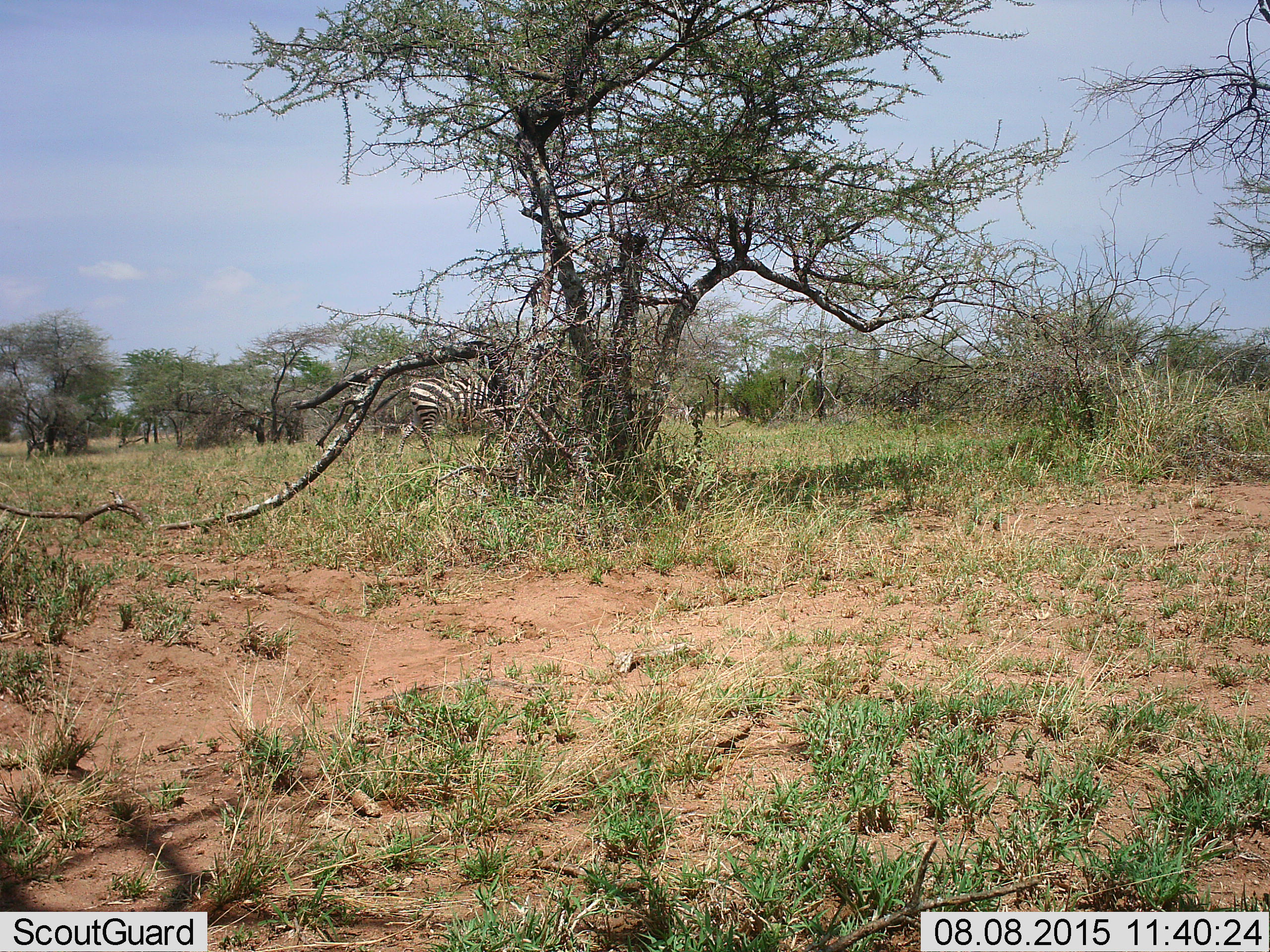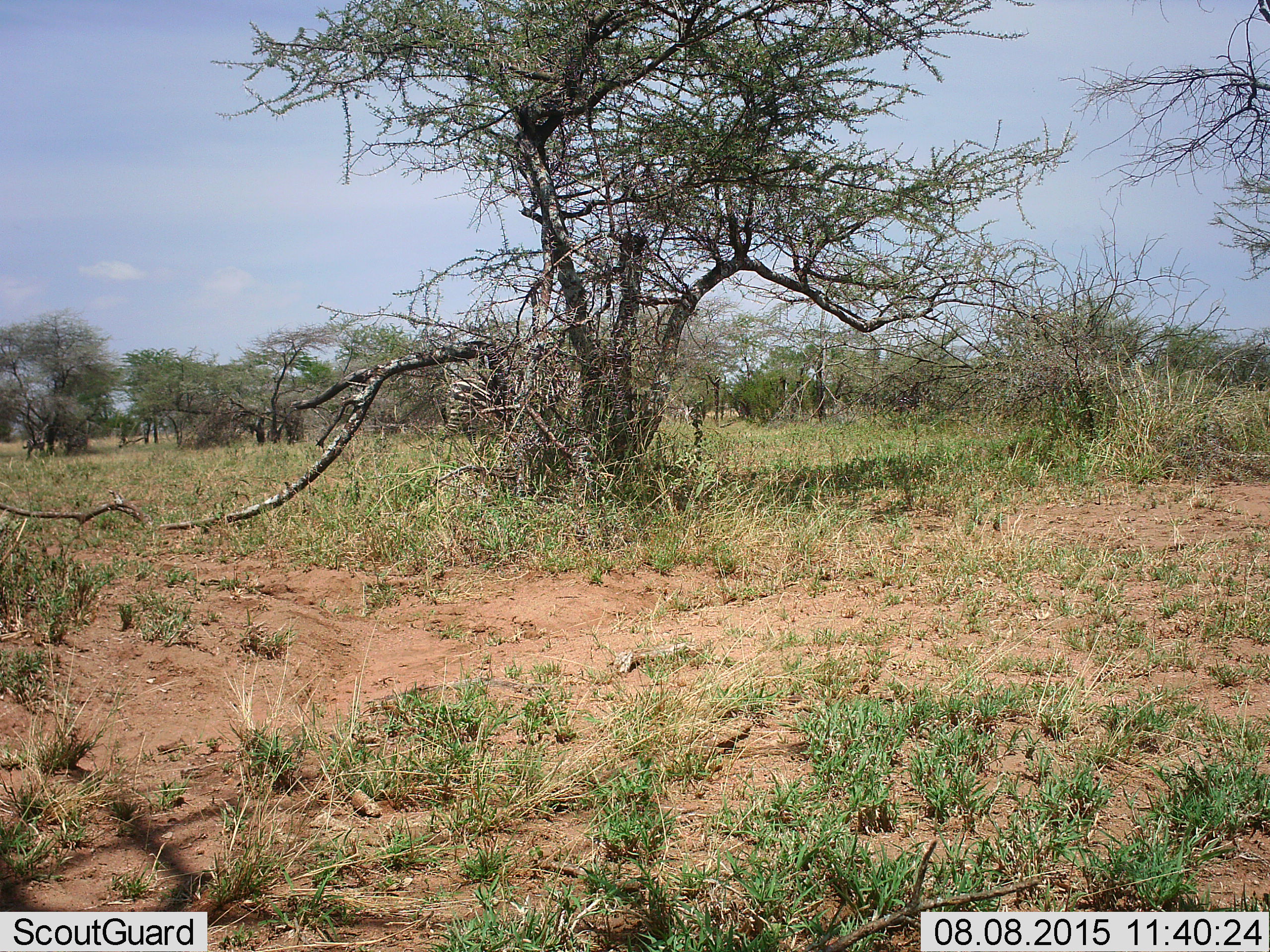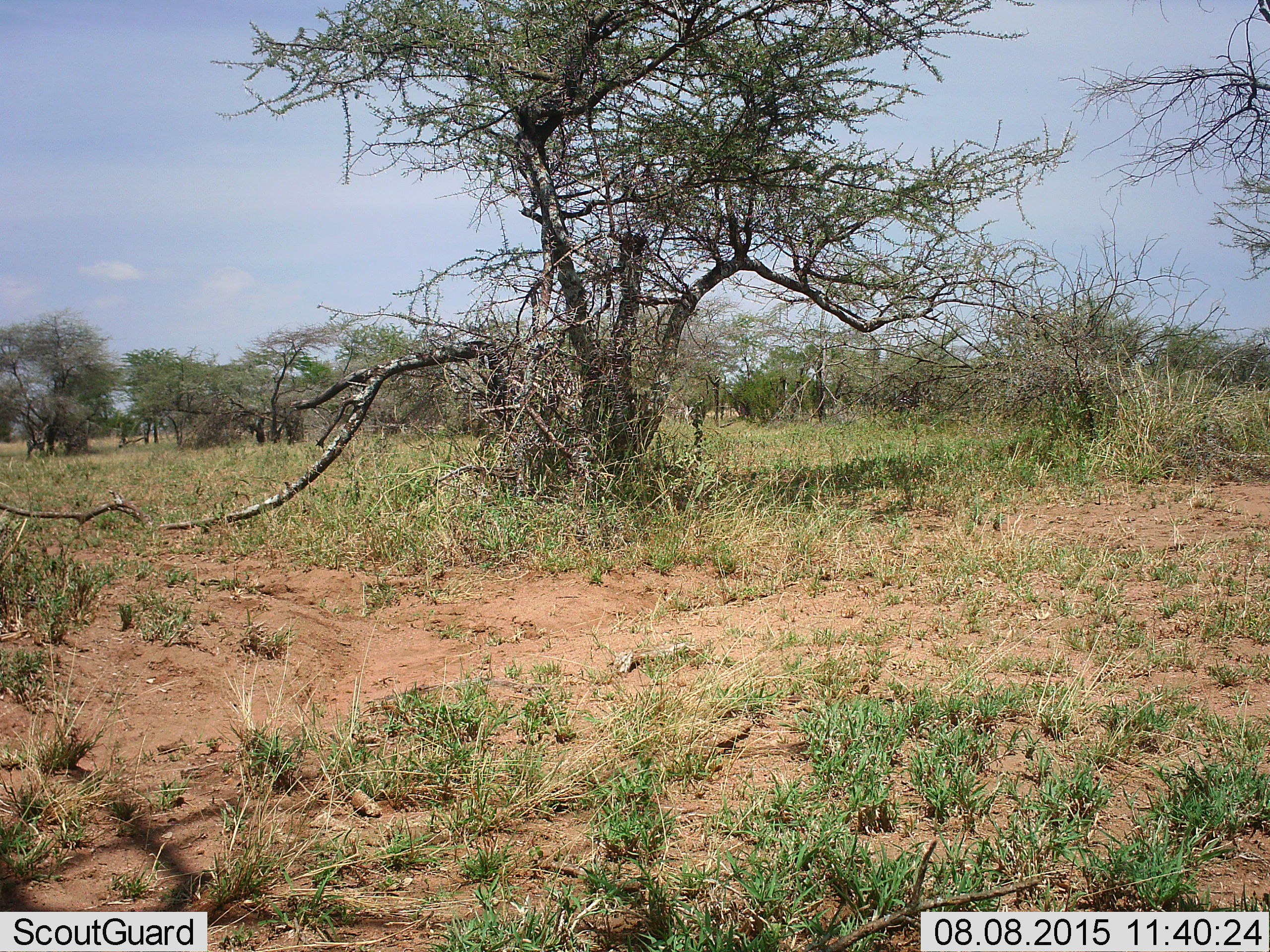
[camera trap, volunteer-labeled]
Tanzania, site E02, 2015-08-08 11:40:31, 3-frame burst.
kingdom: Animalia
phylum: Chordata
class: Mammalia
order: Perissodactyla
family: Equidae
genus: Equus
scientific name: Equus quagga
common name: plains zebra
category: zebra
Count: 1.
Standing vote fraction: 26%.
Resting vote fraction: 0%.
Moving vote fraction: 89%.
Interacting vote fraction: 0%.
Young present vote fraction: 0%.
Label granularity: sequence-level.